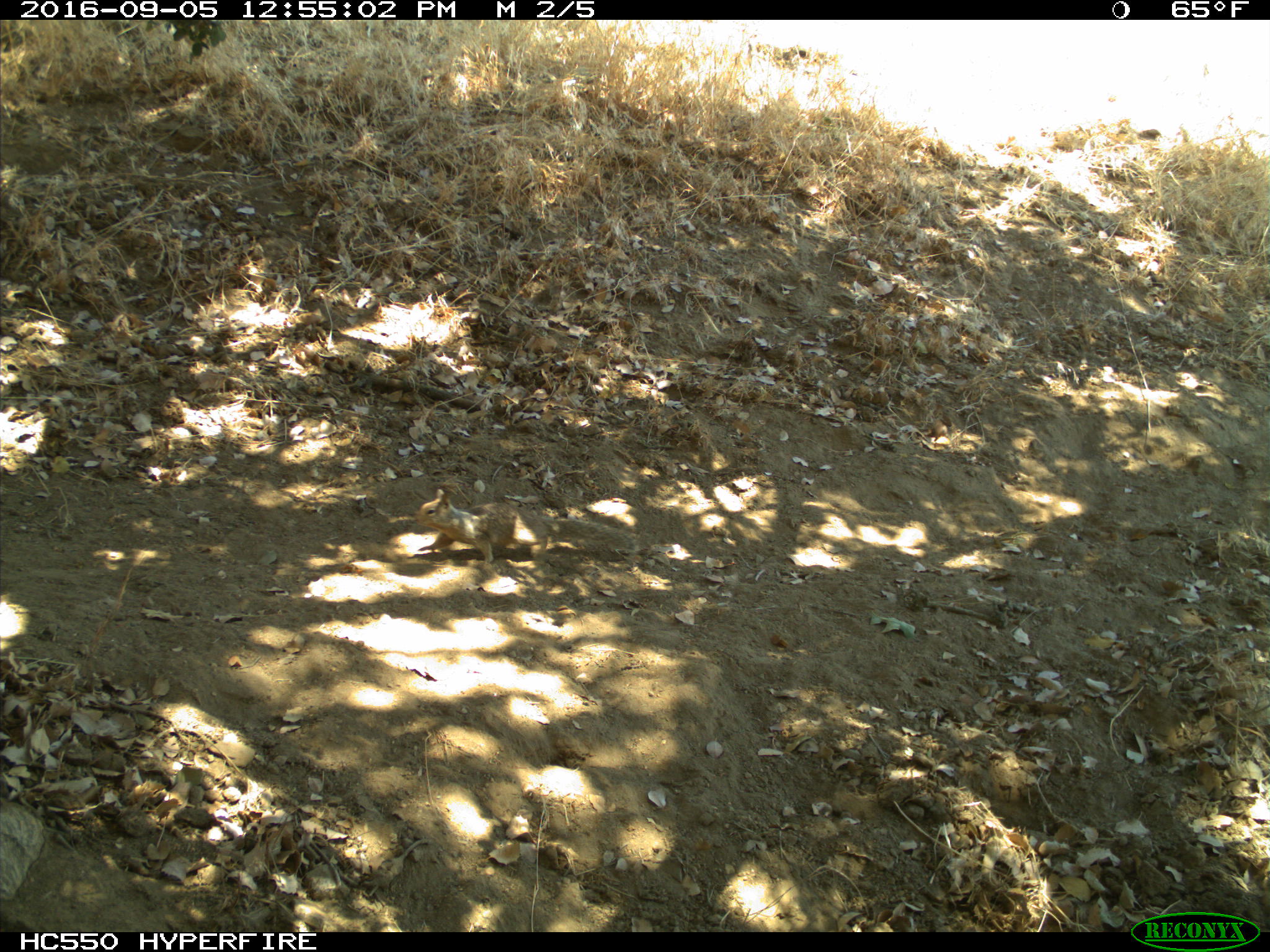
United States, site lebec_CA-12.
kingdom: Animalia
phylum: Chordata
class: Mammalia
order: Rodentia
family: Sciuridae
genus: Otospermophilus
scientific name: Otospermophilus beecheyi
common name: california ground squirrel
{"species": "Otospermophilus beecheyi (california ground squirrel)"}